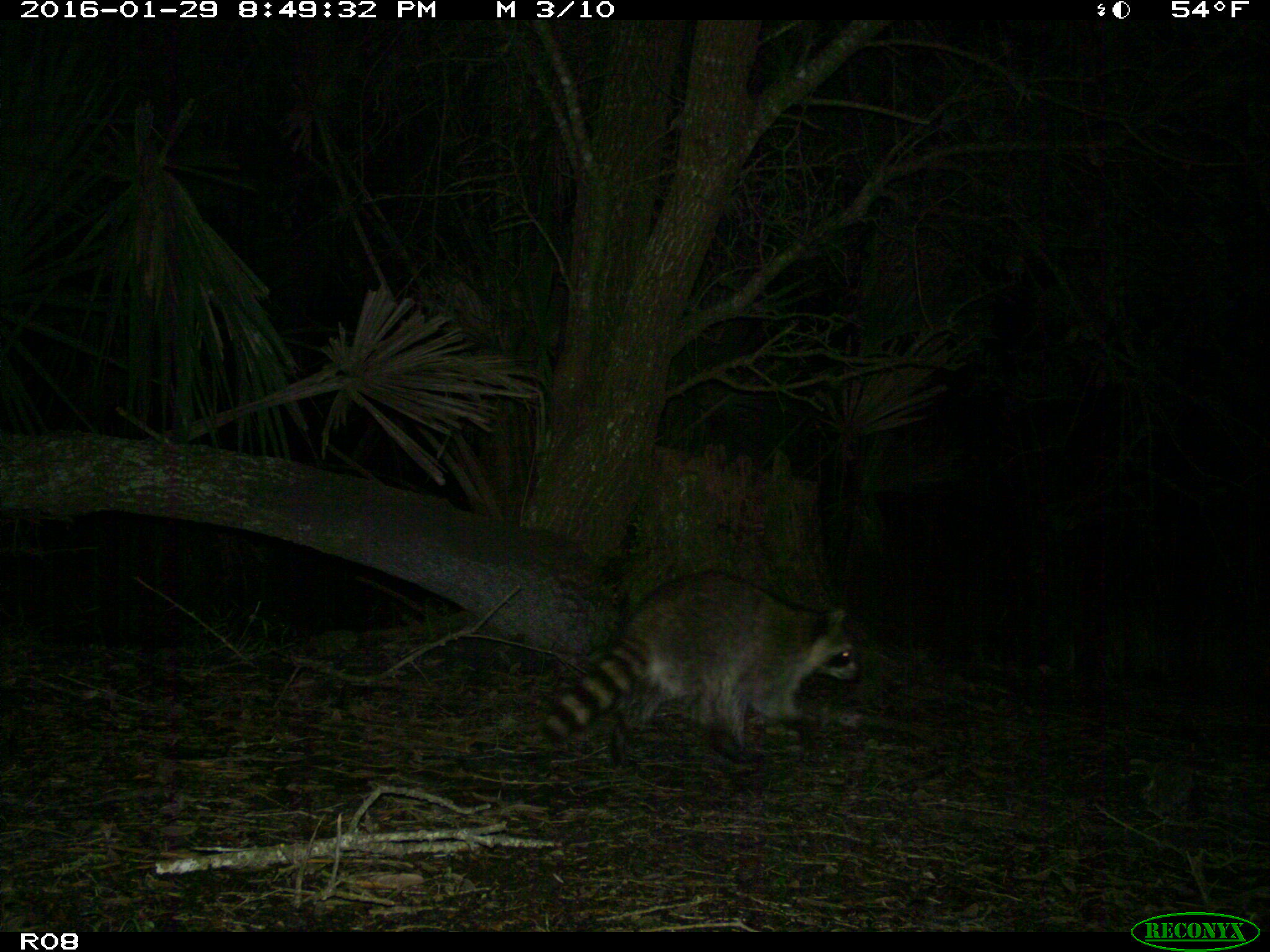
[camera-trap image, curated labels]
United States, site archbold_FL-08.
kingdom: Animalia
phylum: Chordata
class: Mammalia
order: Carnivora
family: Procyonidae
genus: Procyon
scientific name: Procyon lotor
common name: common raccoon